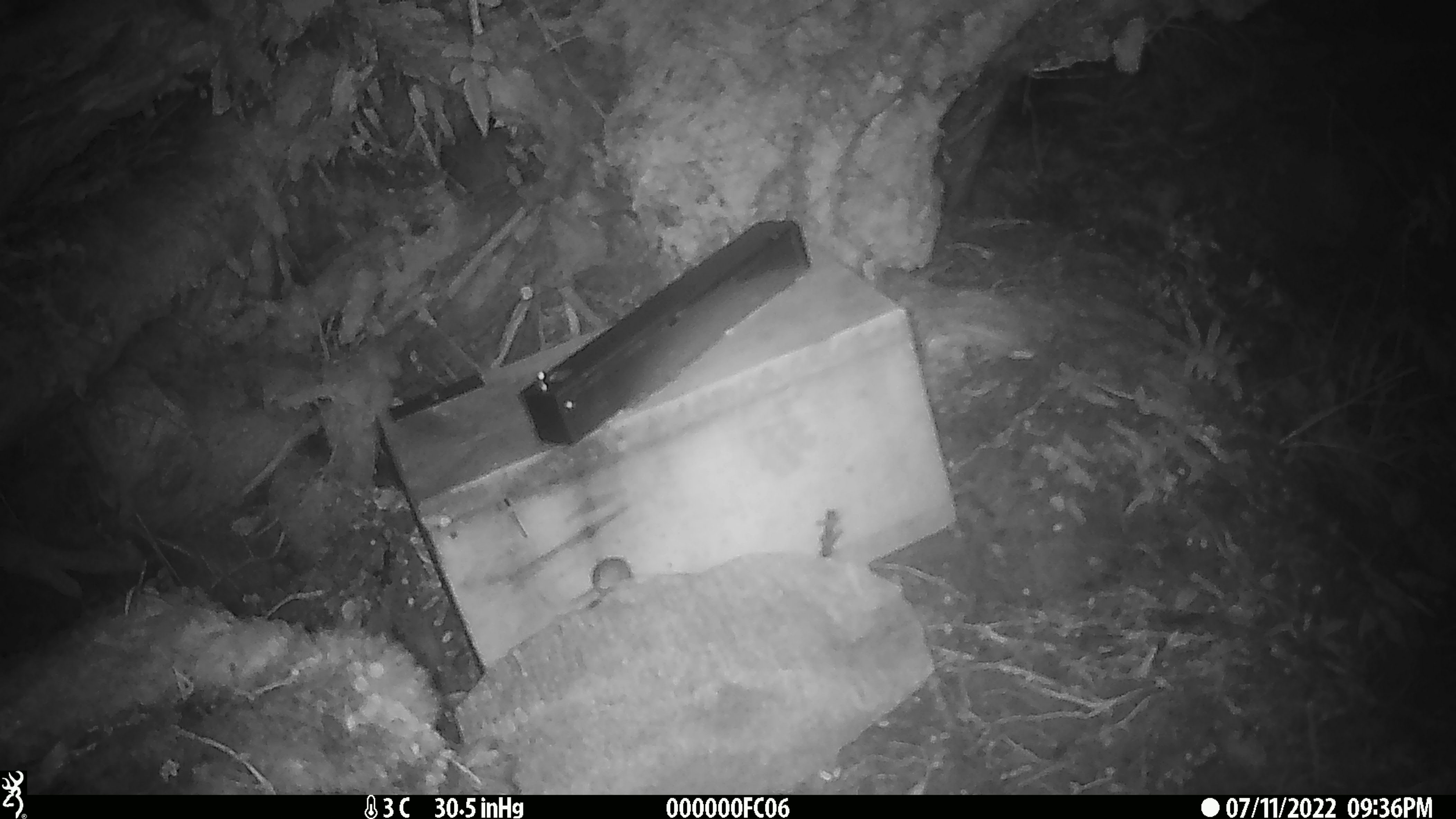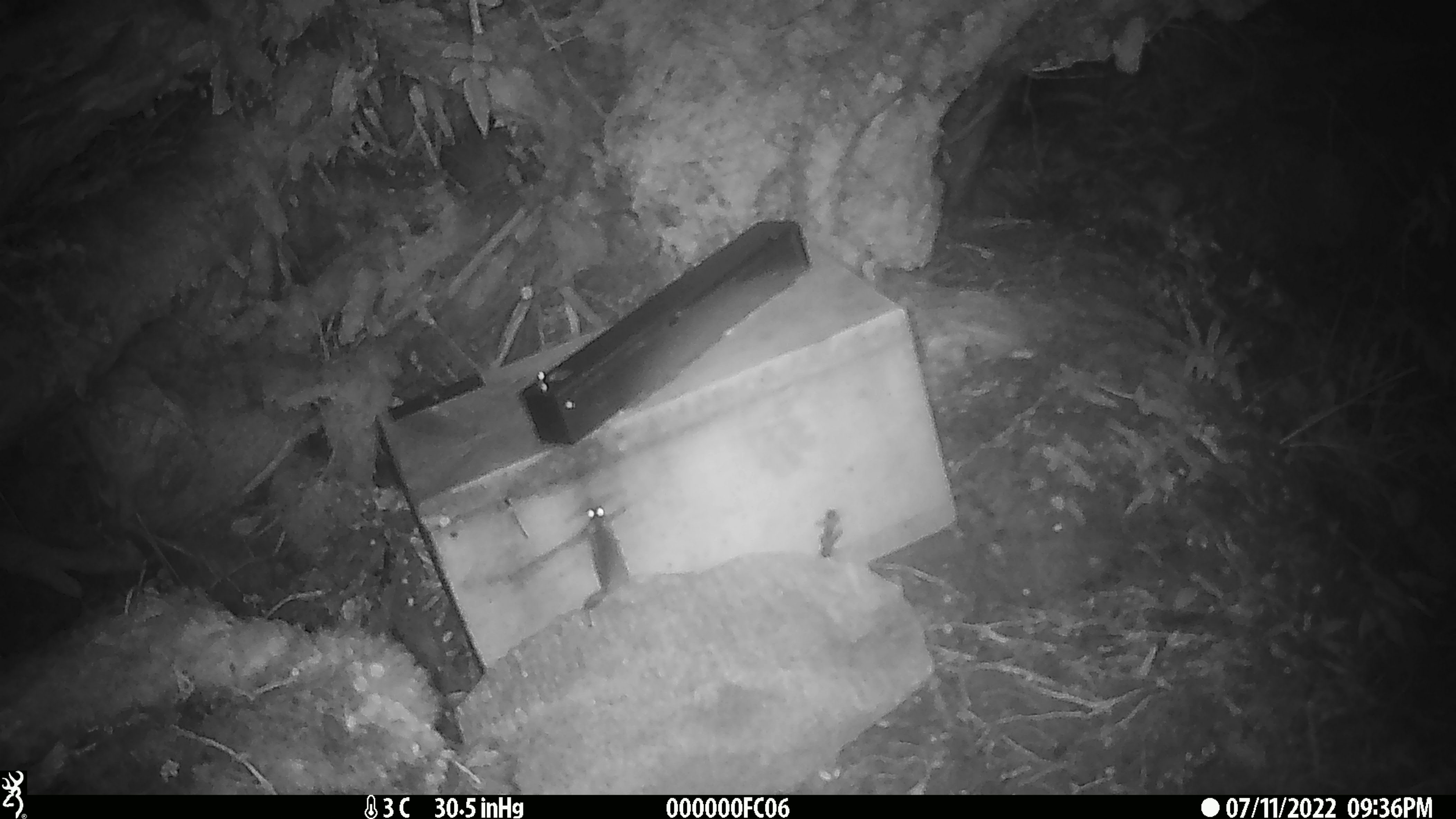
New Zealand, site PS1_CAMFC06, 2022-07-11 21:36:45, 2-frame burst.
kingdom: Animalia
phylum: Chordata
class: Mammalia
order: Rodentia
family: Muridae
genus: Mus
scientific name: Mus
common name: mouse